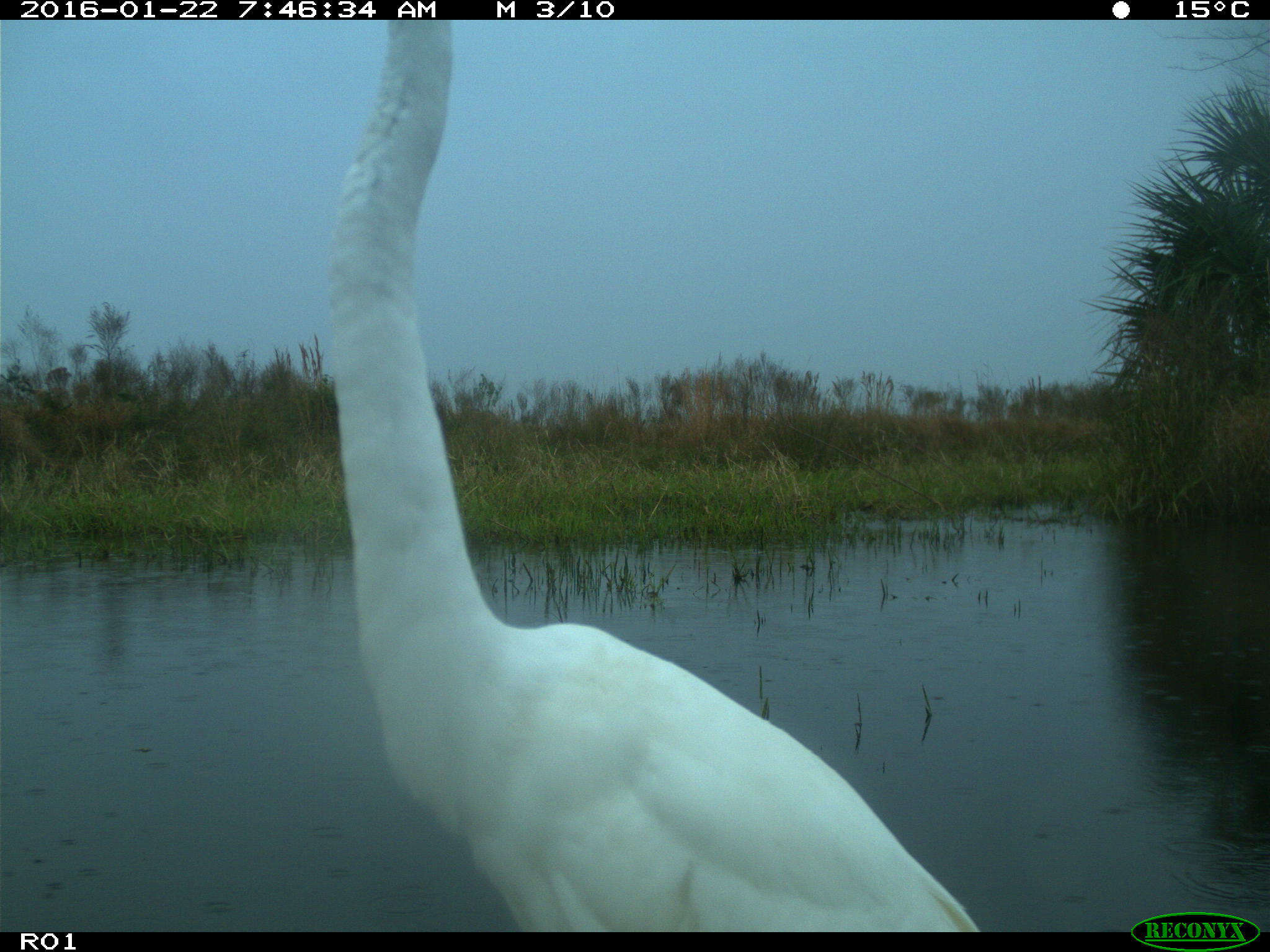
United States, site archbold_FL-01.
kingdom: Animalia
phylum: Chordata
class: Aves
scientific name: Aves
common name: birds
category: unidentified bird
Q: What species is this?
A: Unidentified bird (birds) (Aves).